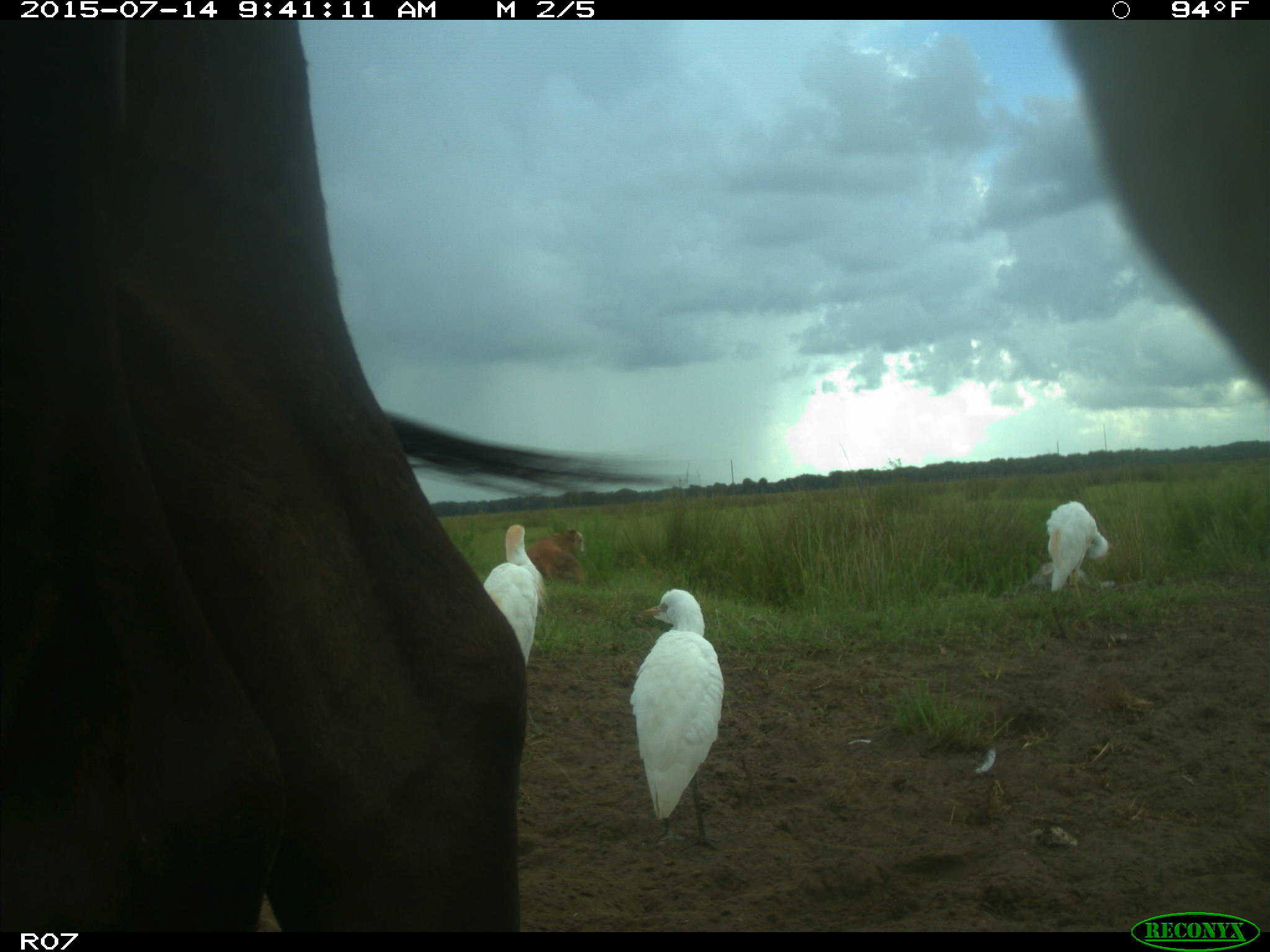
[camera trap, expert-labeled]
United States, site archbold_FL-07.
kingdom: Animalia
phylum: Chordata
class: Mammalia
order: Artiodactyla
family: Bovidae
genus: Bos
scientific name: Bos taurus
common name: domestic cow